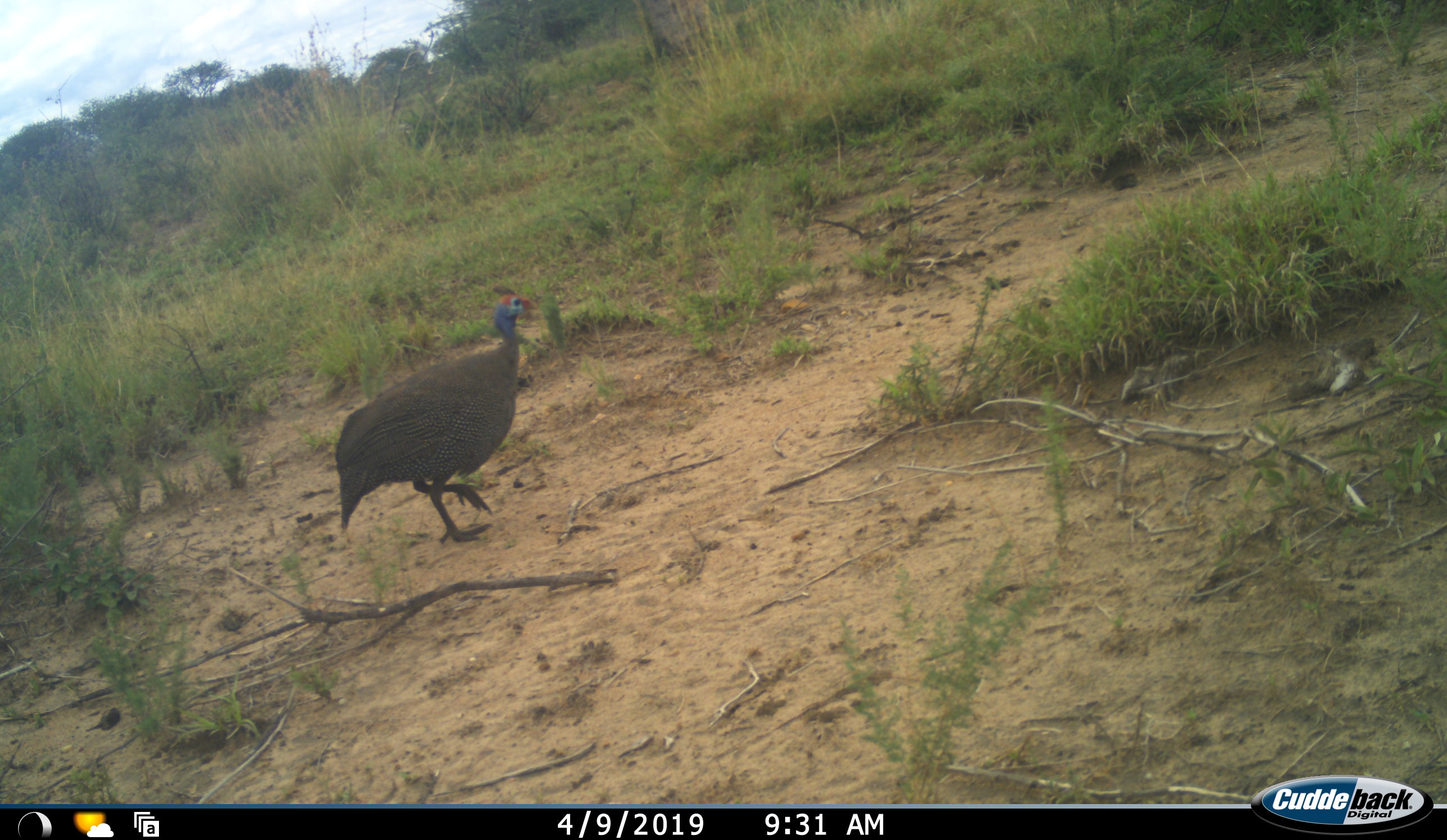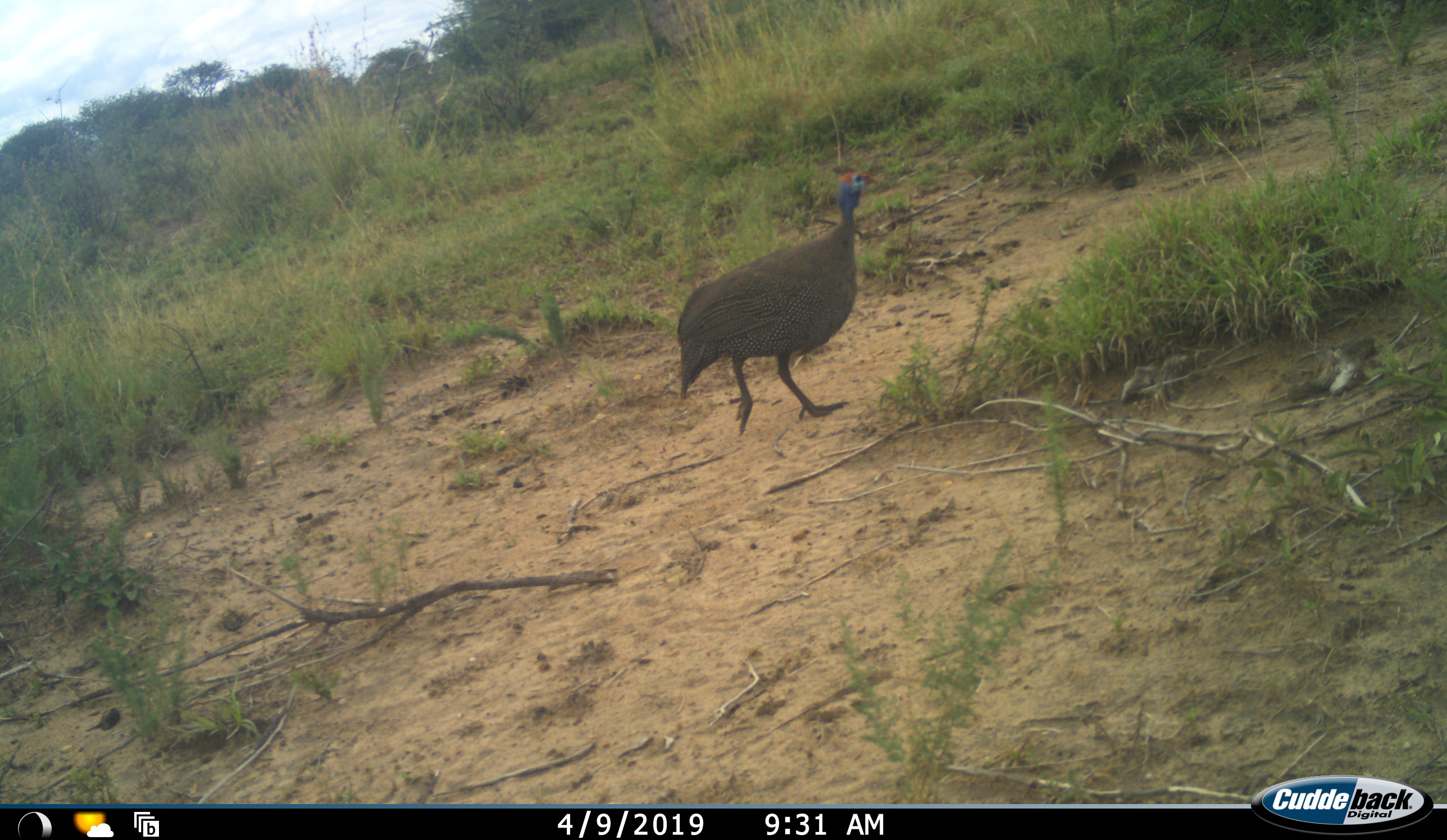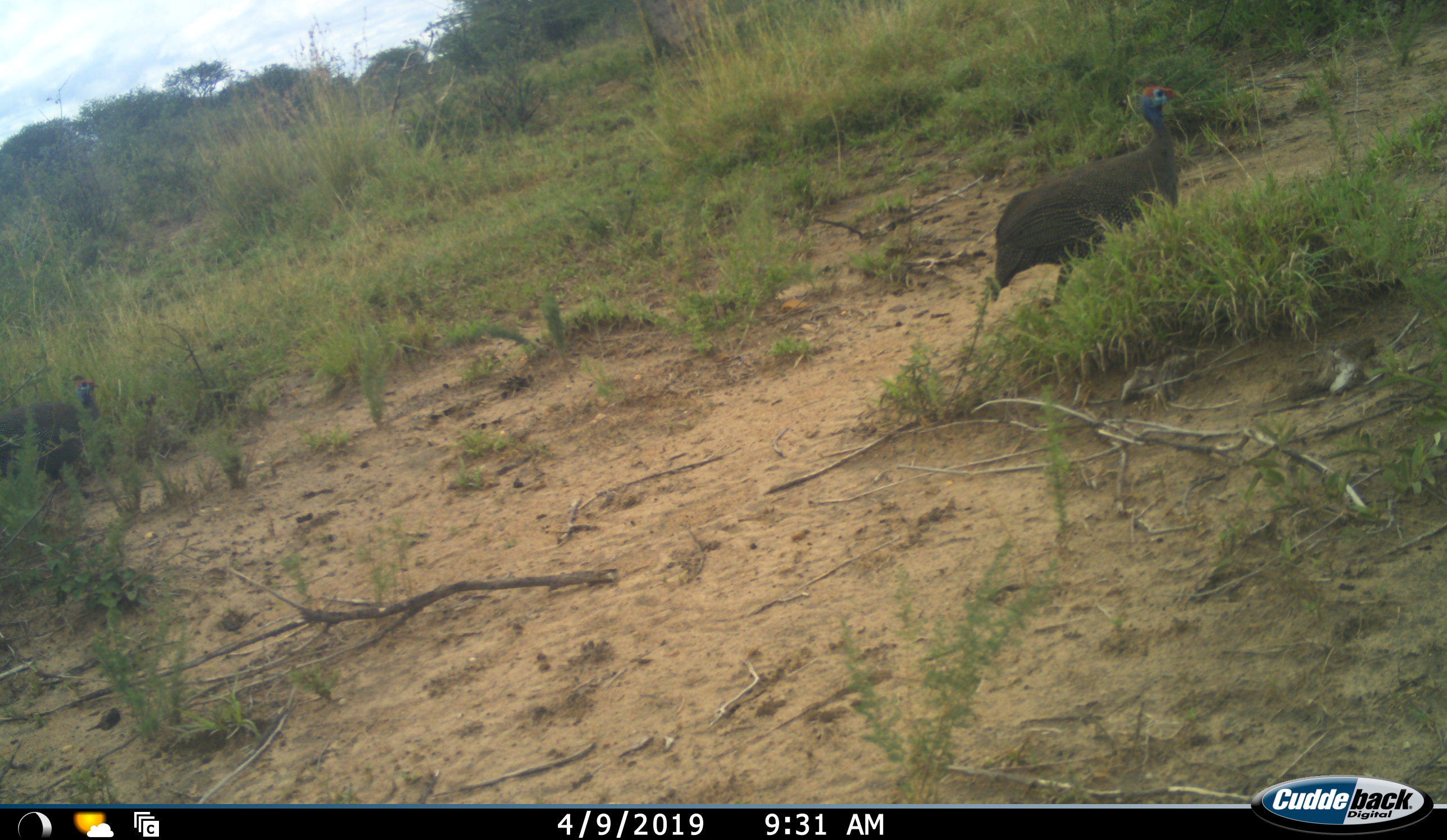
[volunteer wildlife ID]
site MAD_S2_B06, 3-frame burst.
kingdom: Animalia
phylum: Chordata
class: Aves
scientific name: Aves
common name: bird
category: birdother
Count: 1.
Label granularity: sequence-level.